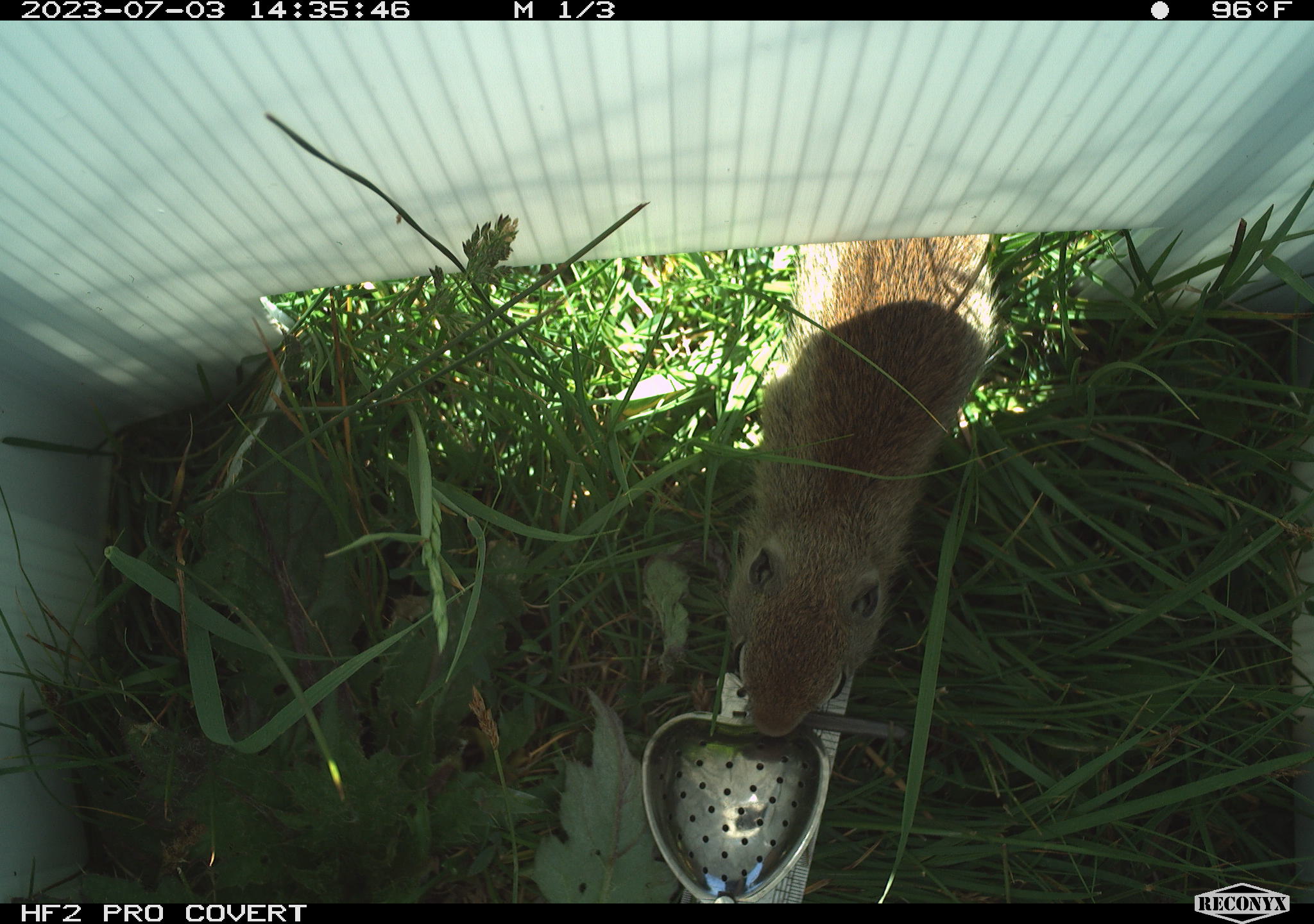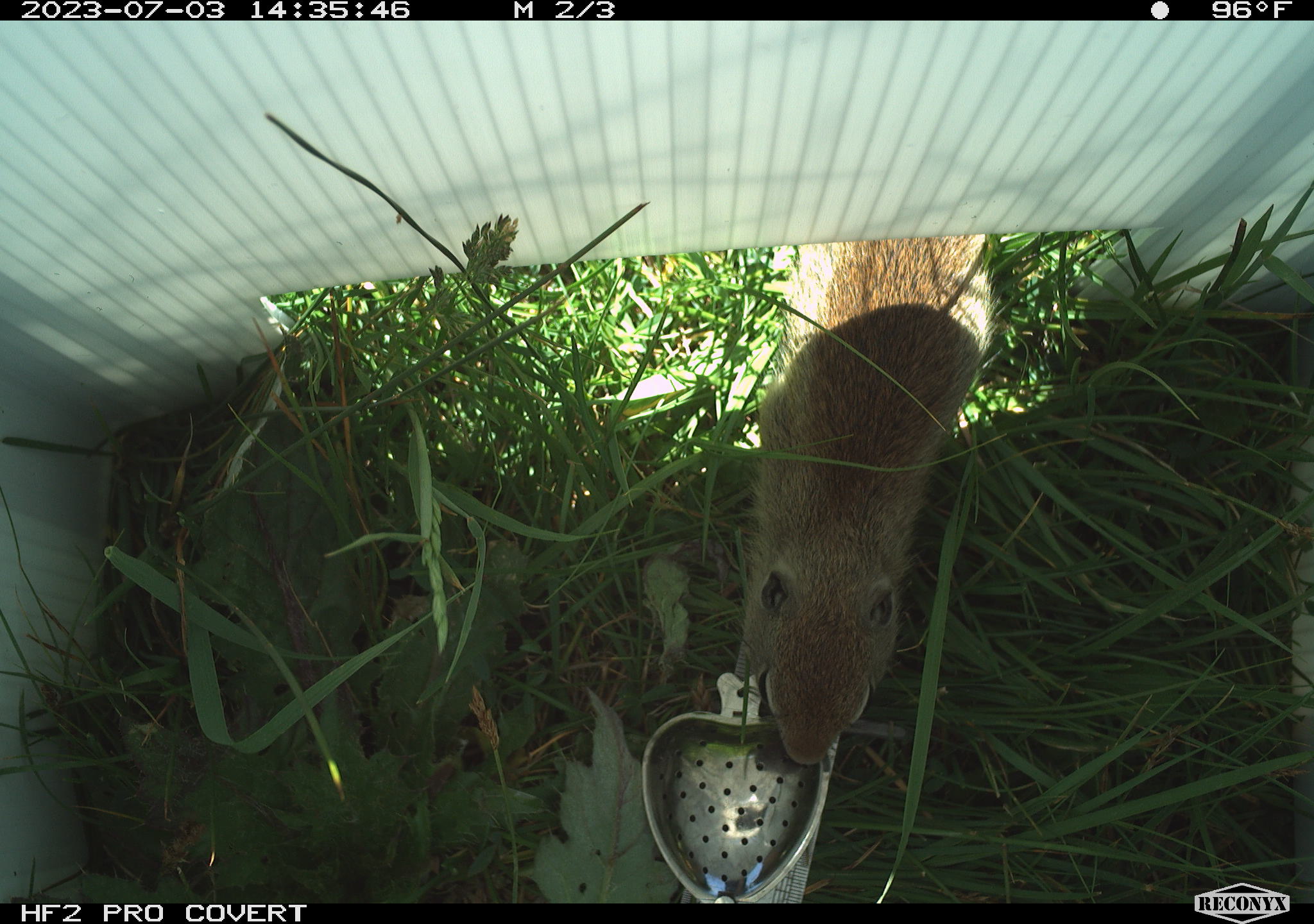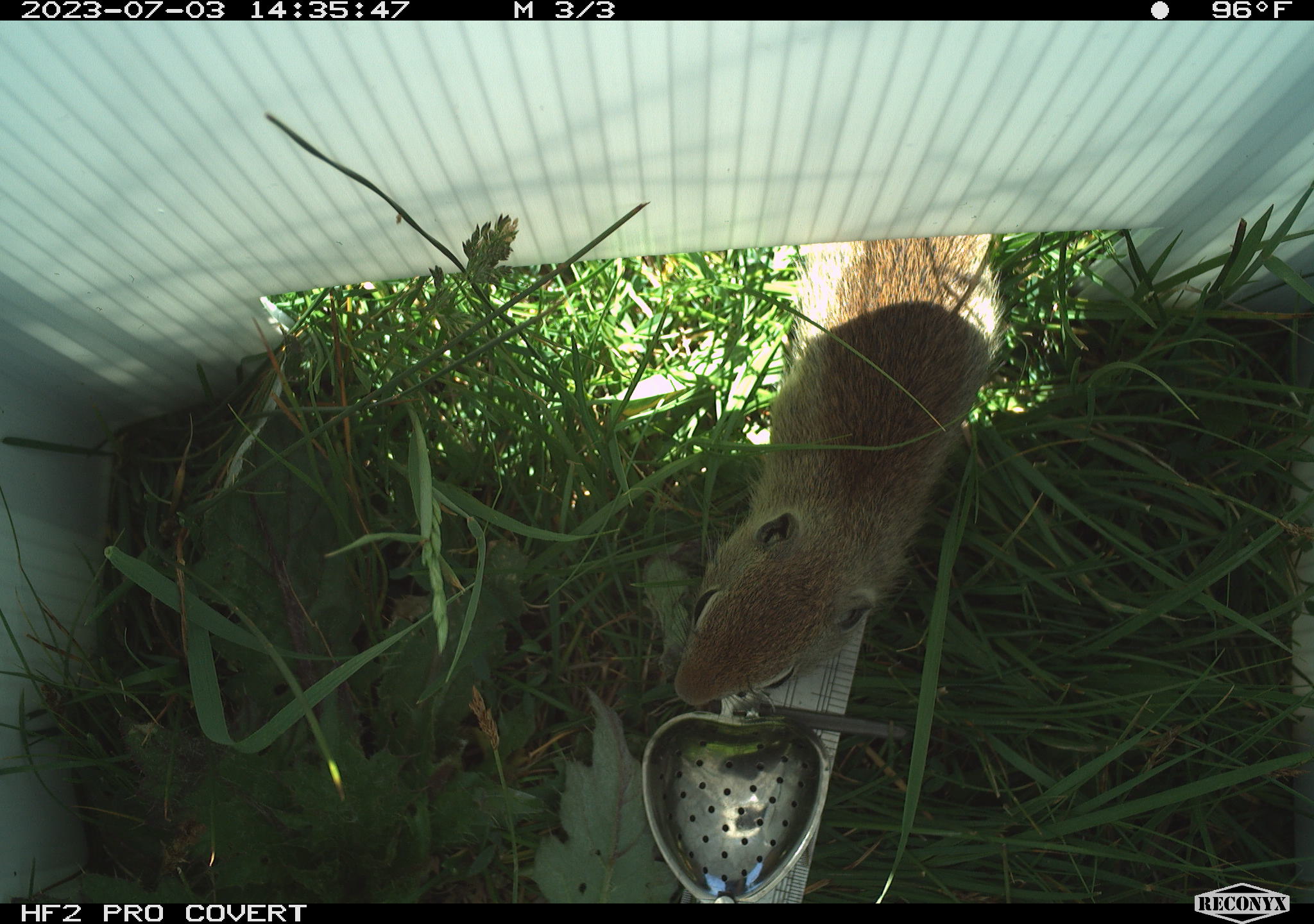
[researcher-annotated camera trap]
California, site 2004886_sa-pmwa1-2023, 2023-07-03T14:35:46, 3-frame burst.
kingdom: Animalia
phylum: Chordata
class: Mammalia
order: Rodentia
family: Sciuridae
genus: Urocitellus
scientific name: Urocitellus beldingi beldingi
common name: belding's ground squirrel